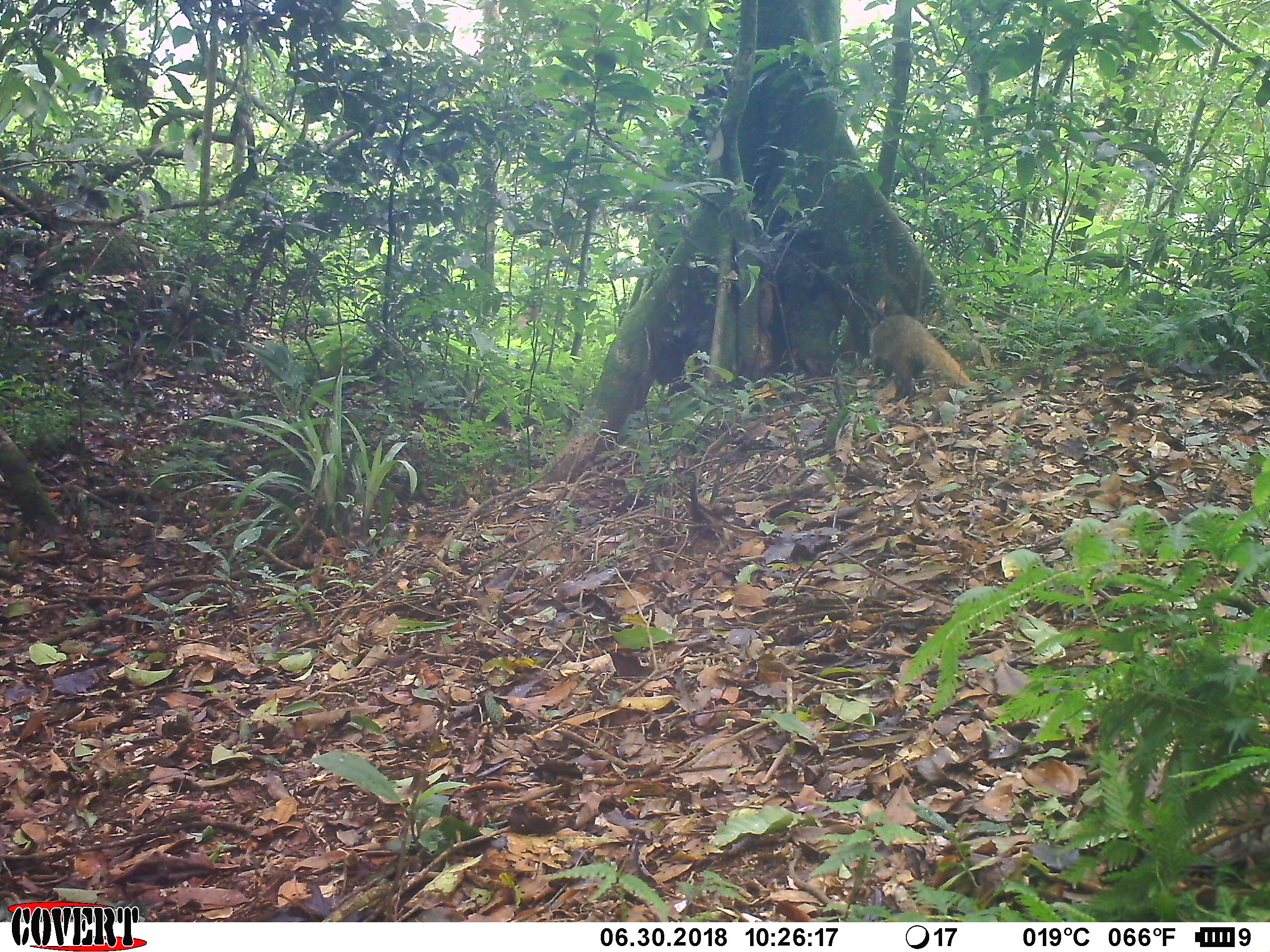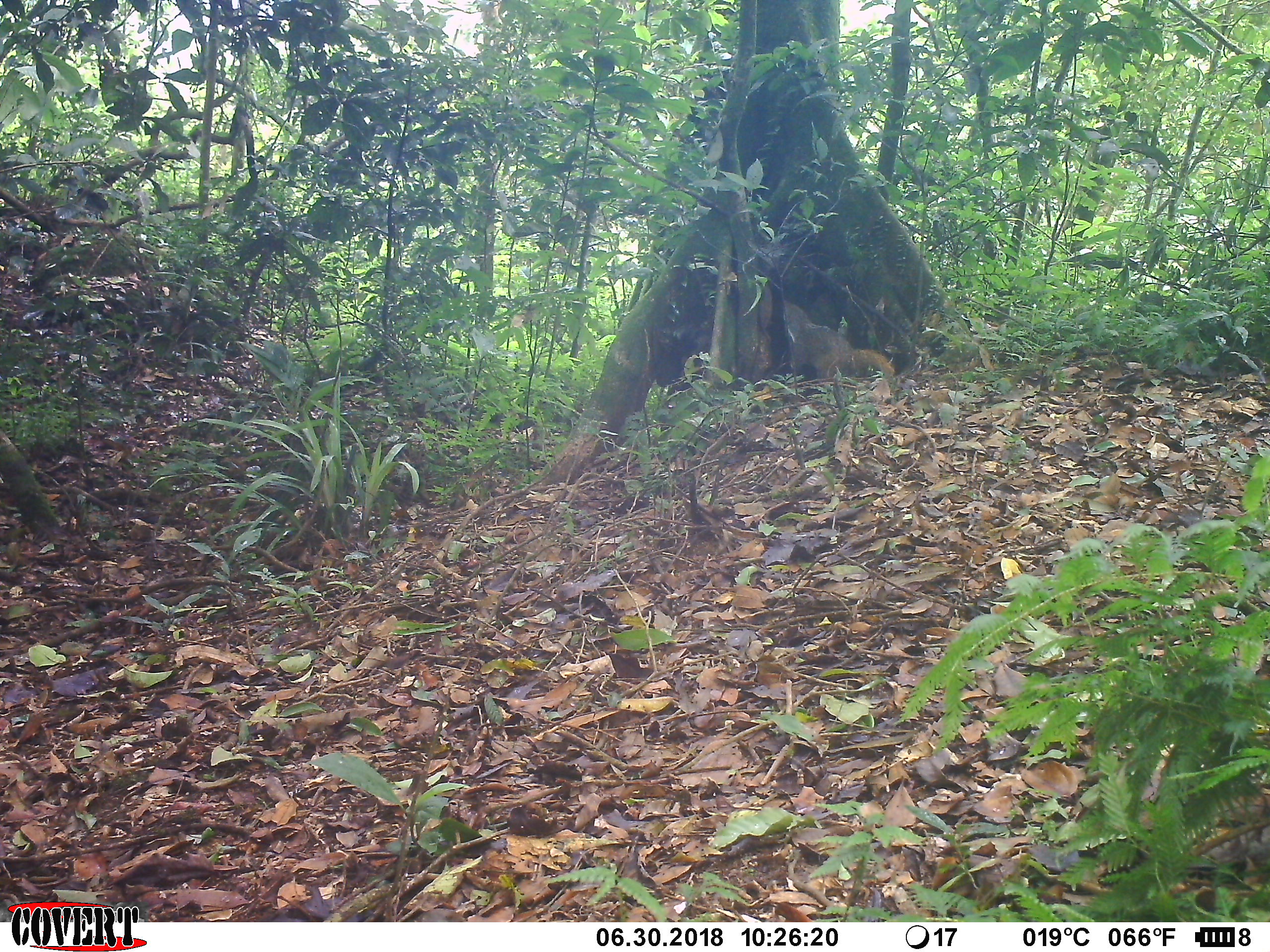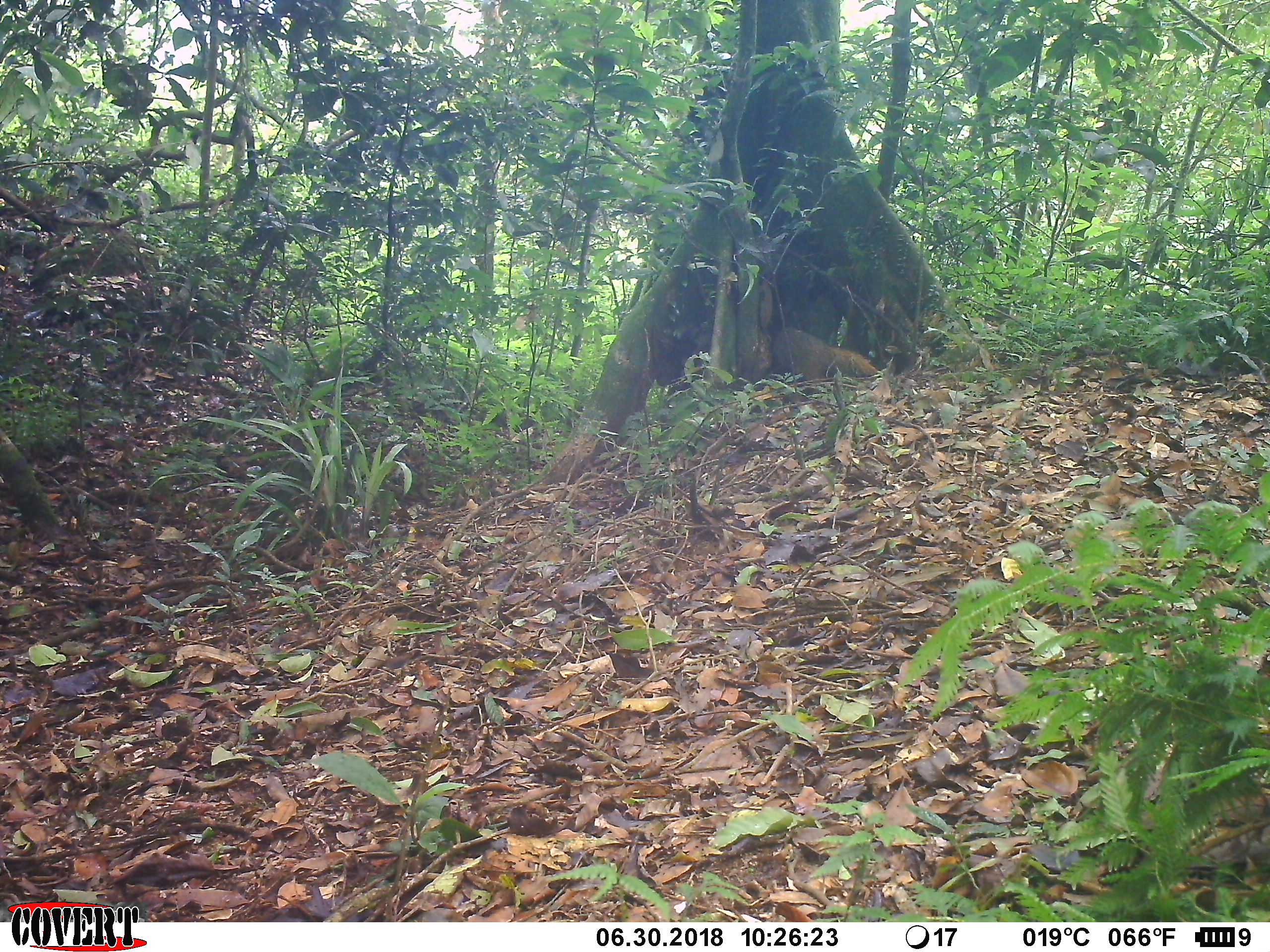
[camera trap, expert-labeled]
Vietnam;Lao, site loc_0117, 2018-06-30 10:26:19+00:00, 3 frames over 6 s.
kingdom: Animalia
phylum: Chordata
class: Mammalia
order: Carnivora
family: Herpestidae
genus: Urva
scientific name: Urva urva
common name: crab-eating mongoose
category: crab eating mongoose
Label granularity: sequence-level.